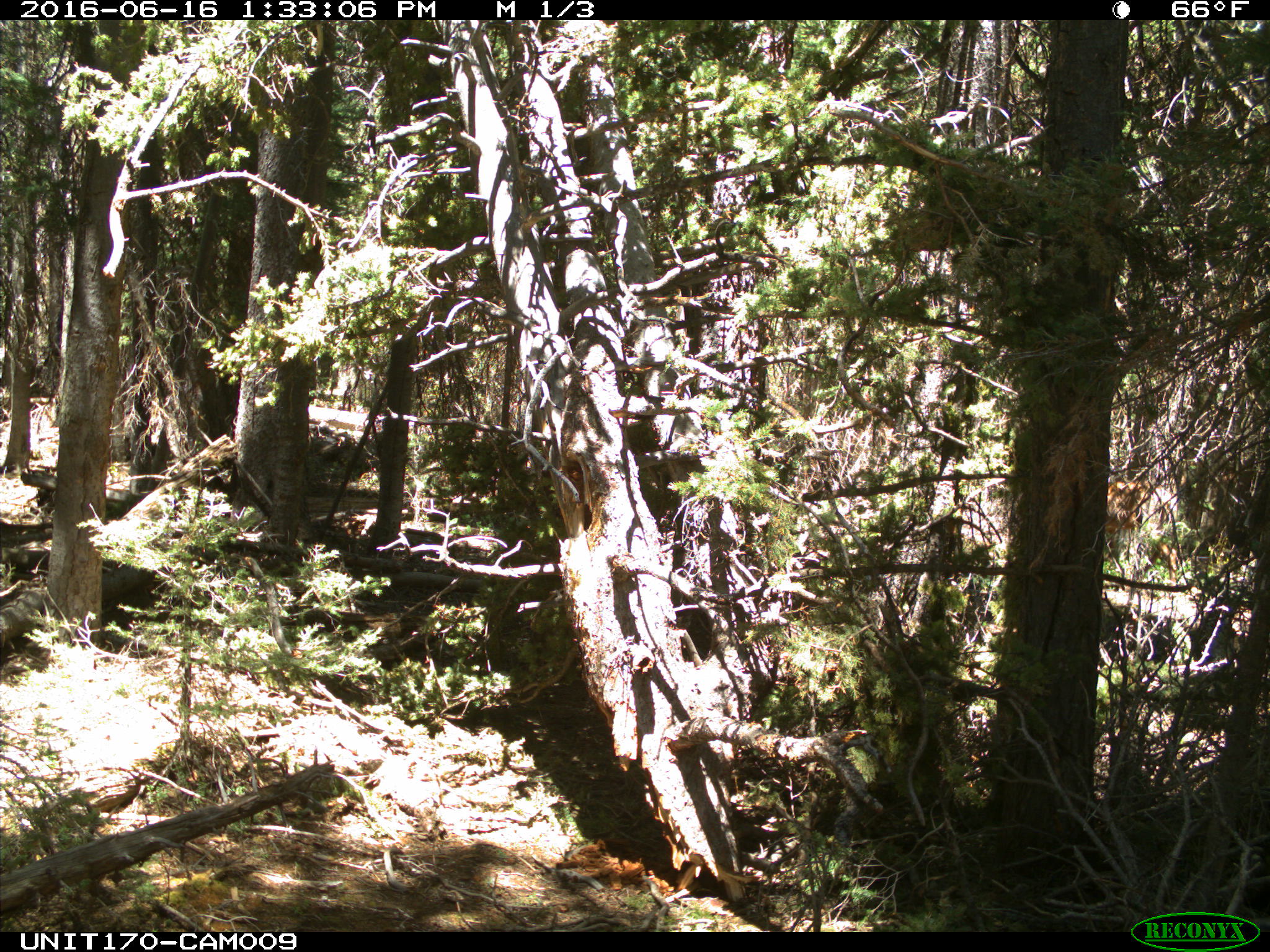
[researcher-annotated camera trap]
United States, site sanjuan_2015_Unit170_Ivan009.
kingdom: Animalia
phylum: Chordata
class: Mammalia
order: Artiodactyla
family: Cervidae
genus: Odocoileus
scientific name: Odocoileus hemionus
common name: mule deer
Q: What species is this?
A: Odocoileus hemionus (mule deer).